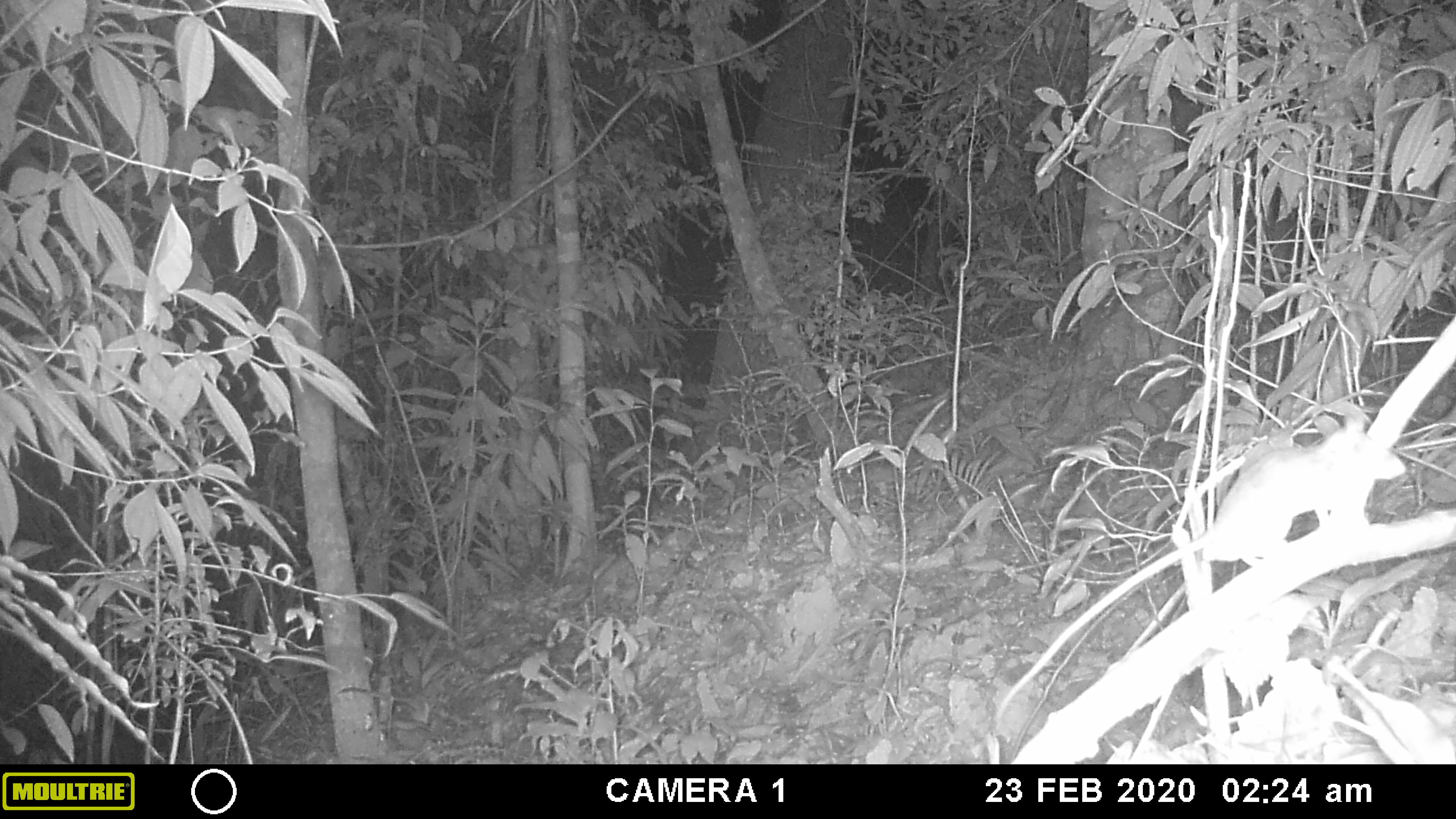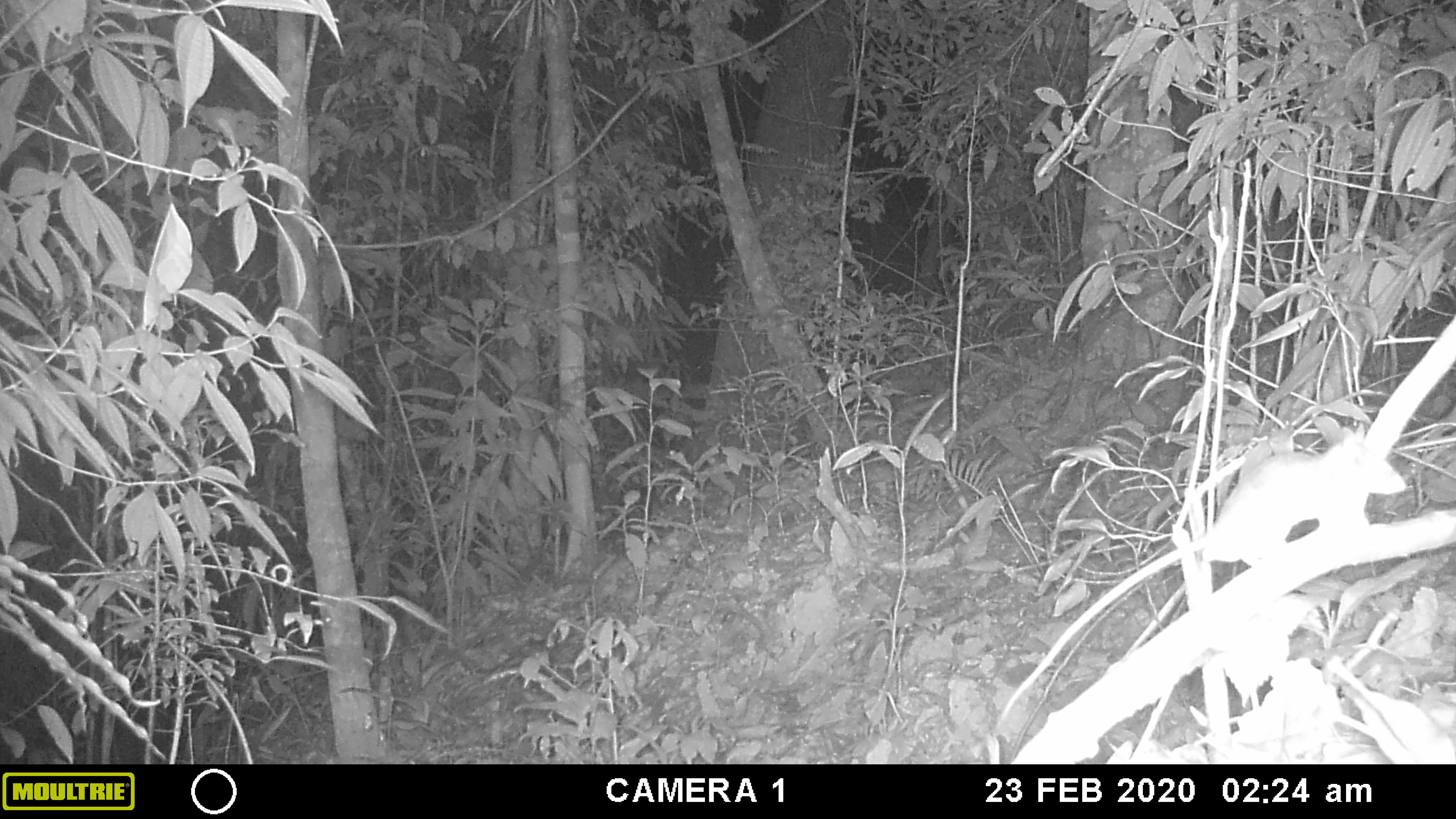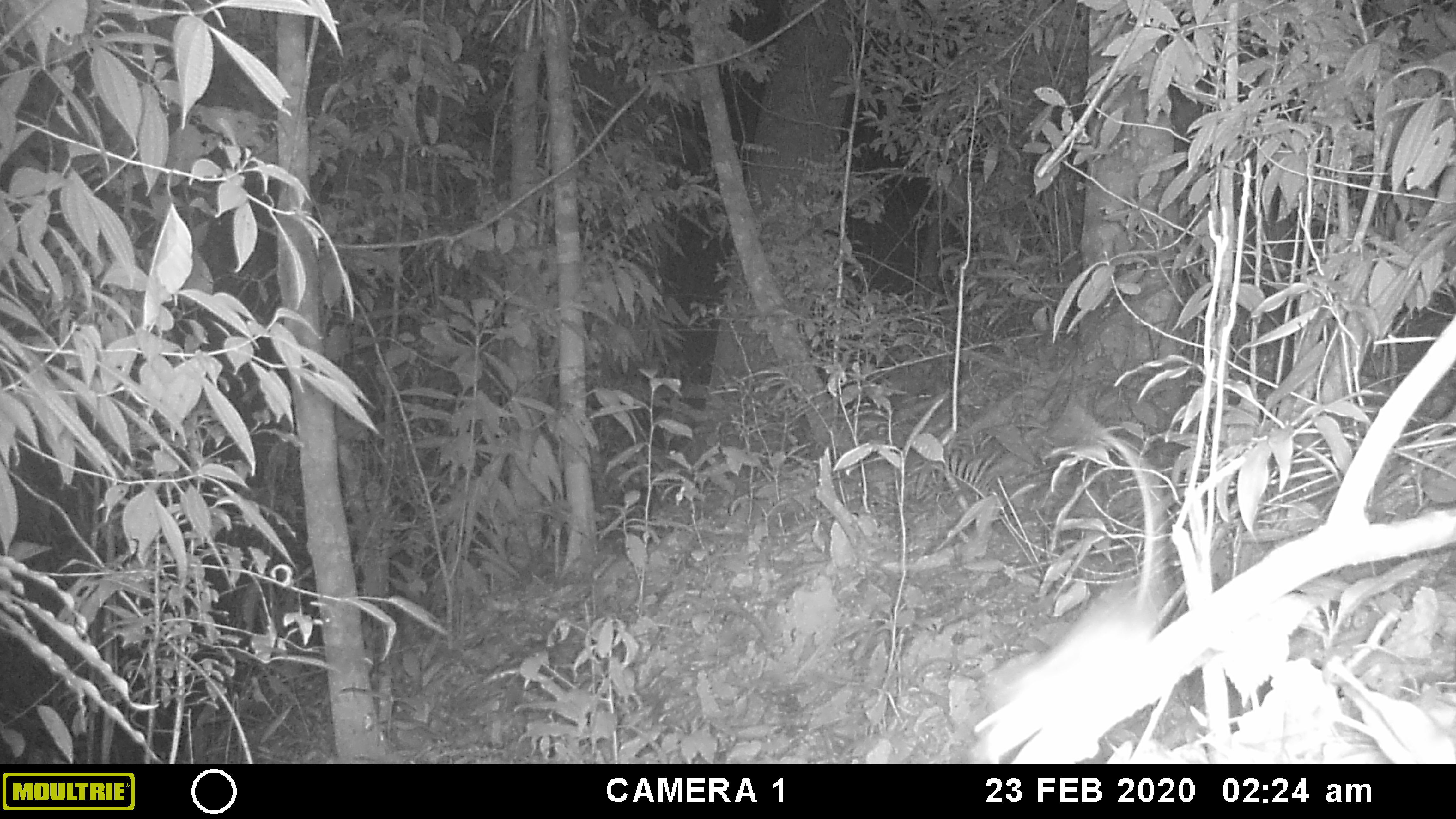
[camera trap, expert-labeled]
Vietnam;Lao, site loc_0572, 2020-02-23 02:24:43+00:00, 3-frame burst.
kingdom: Animalia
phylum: Chordata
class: Mammalia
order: Rodentia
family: Muridae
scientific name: Muridae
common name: old-world mice and rats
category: unidentified murid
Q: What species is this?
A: Unidentified murid (old-world mice and rats) (Muridae).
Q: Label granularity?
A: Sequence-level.